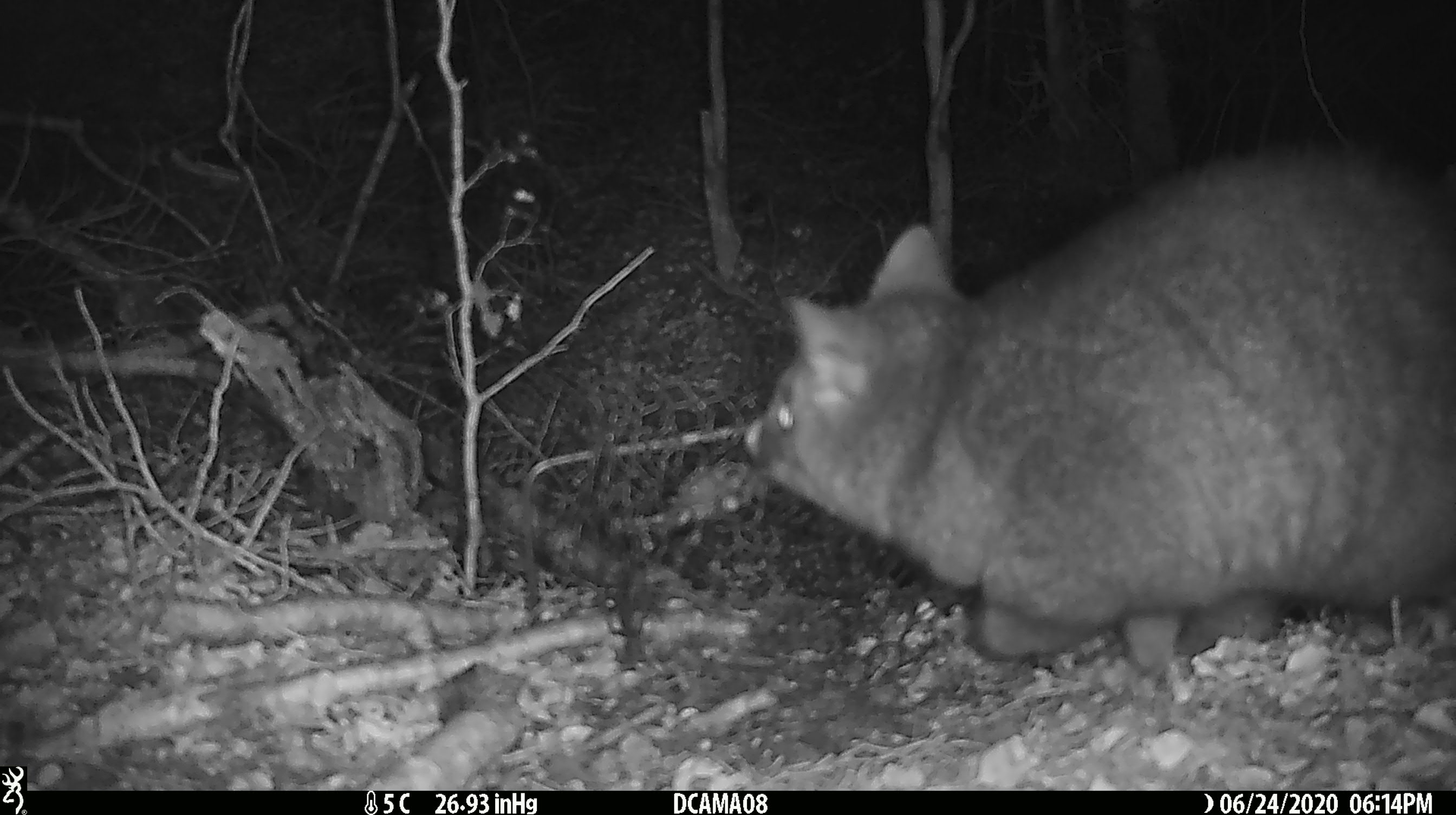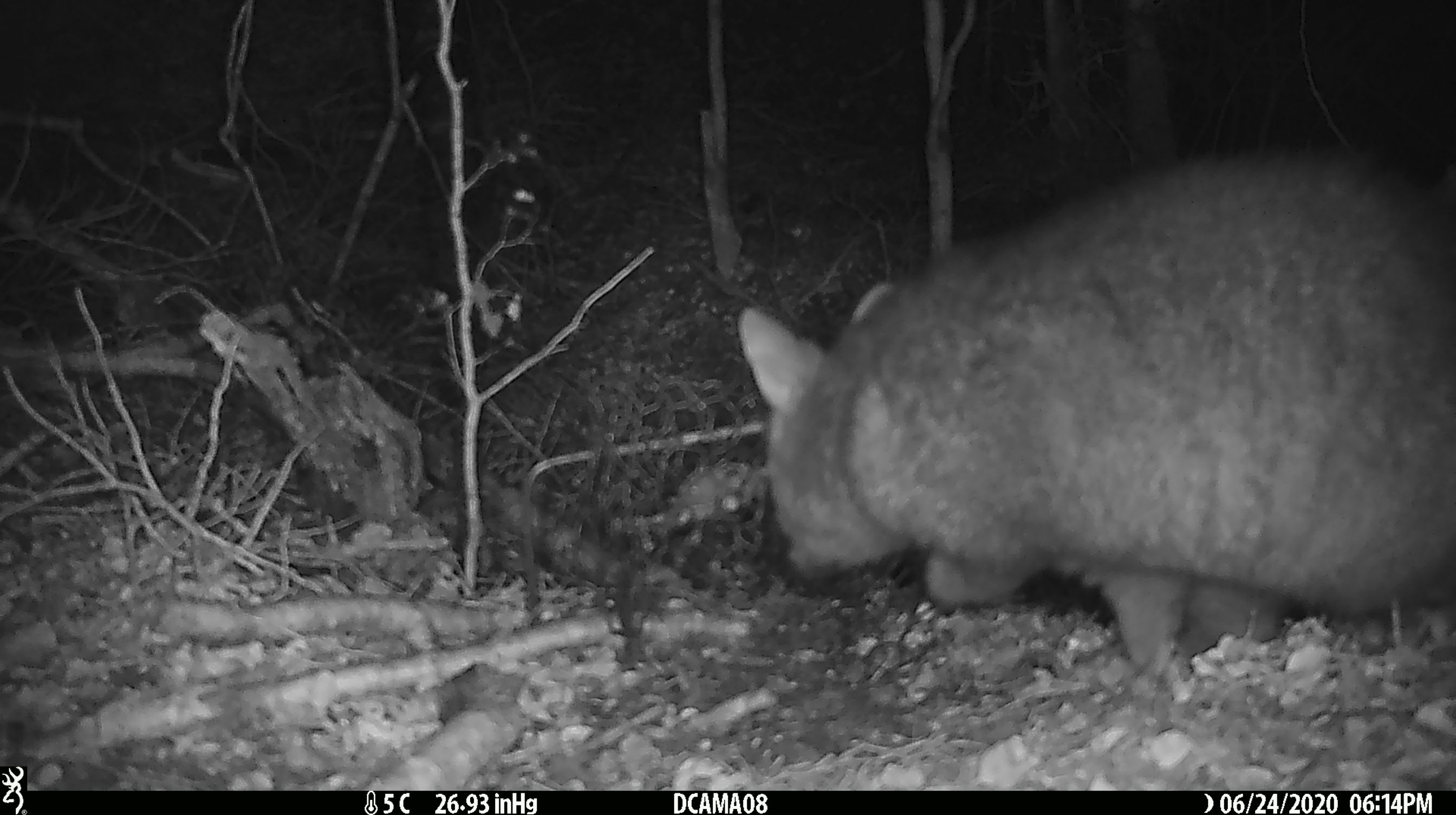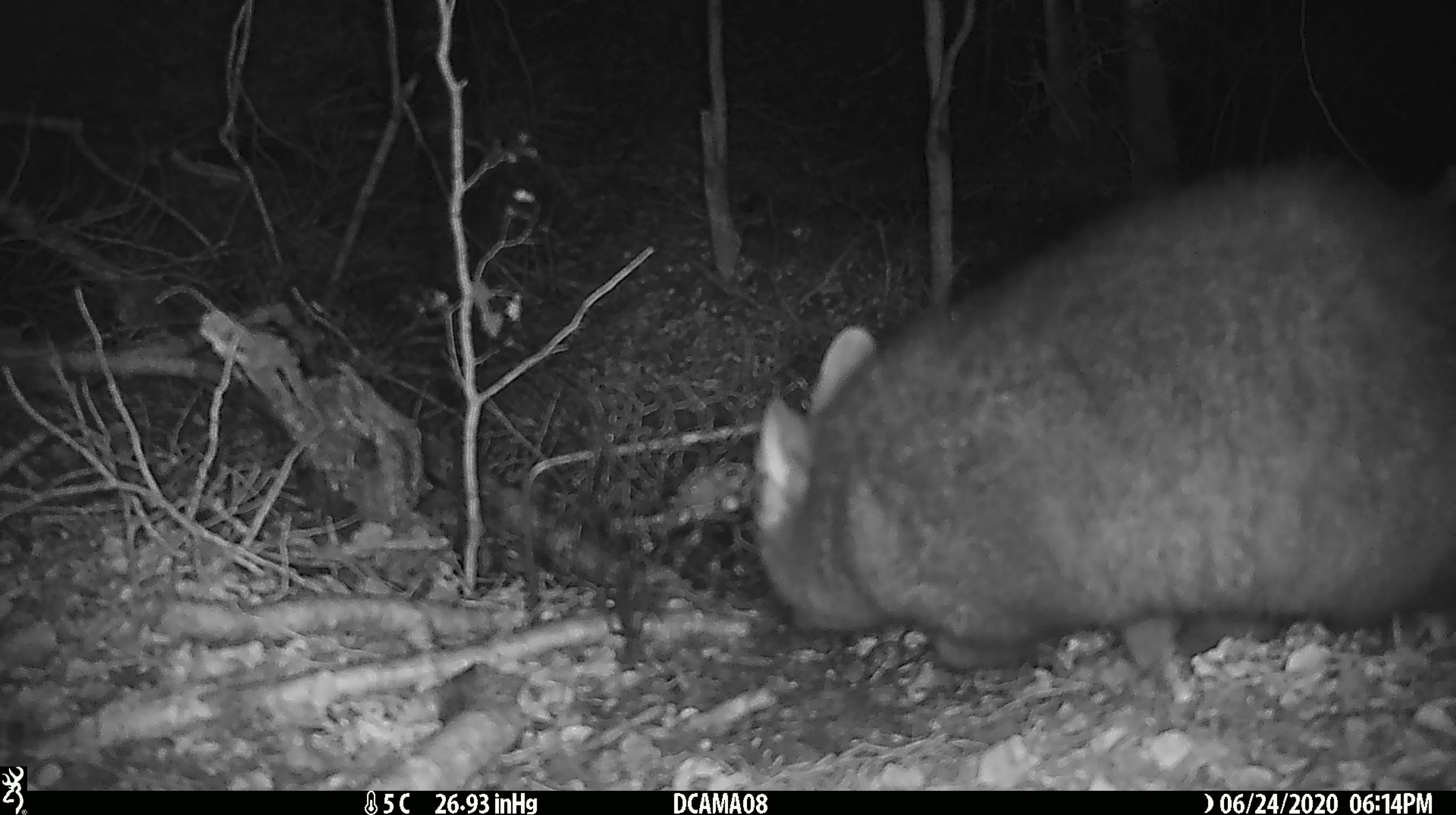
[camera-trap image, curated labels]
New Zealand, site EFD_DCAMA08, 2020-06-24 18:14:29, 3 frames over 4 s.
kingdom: Animalia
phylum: Chordata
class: Mammalia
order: Diprotodontia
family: Phalangeridae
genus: Trichosurus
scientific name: Trichosurus vulpecula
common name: common brushtail possum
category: possum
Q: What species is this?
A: Possum (common brushtail possum) (Trichosurus vulpecula).